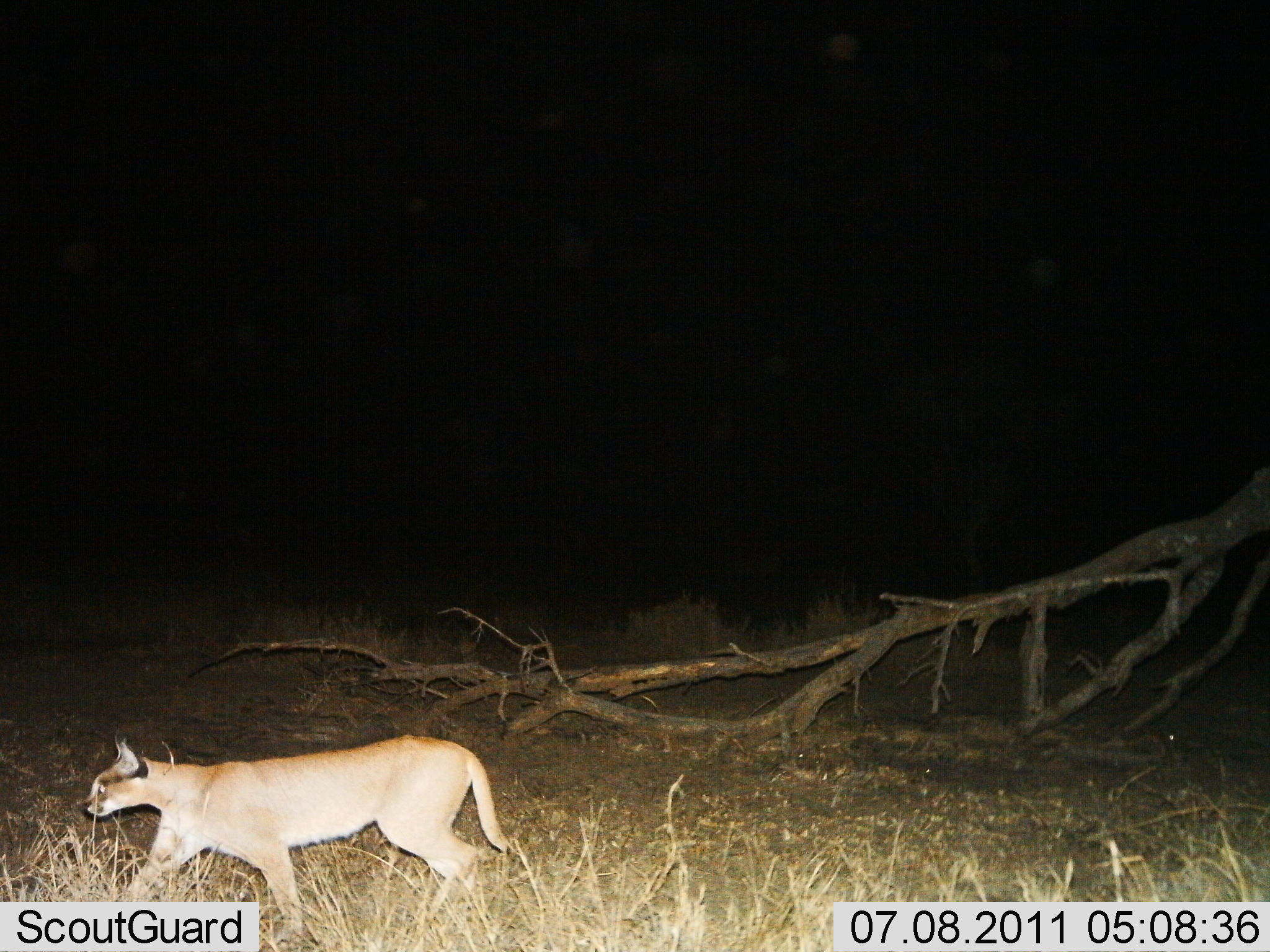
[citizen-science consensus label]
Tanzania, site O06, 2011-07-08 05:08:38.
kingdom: Animalia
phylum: Chordata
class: Mammalia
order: Carnivora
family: Felidae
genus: Caracal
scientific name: Caracal caracal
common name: caracal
Caracal (Caracal caracal), count 1. Behavior (volunteer vote fractions): standing 0%, resting 0%, moving 100%, interacting 0%. Young present (vote fraction): 0%. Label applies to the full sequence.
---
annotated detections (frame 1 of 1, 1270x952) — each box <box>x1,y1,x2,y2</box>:
animal: <box>82,734,517,951</box>